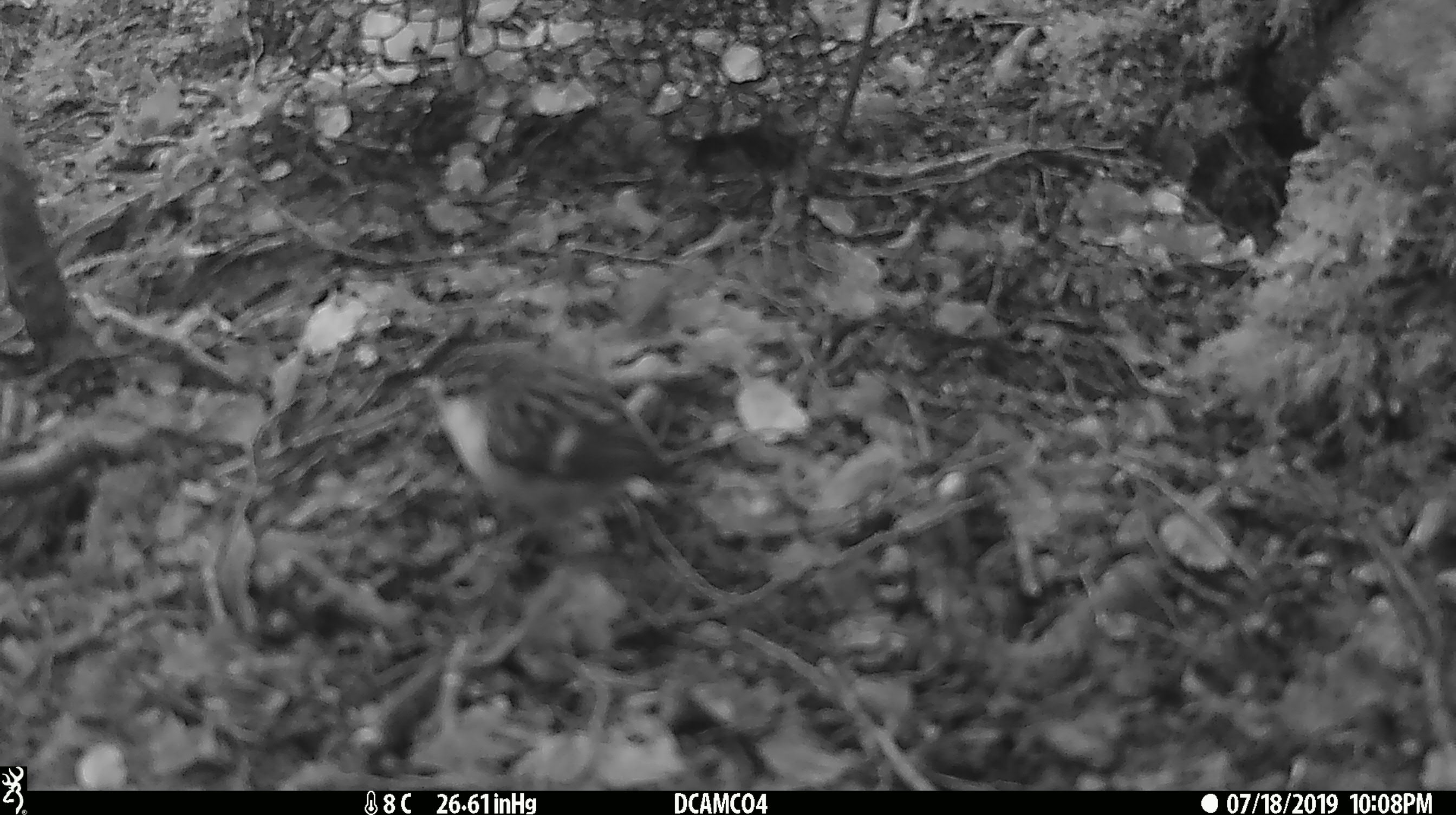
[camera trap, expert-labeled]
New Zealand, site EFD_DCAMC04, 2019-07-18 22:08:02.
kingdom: Animalia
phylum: Chordata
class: Aves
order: Passeriformes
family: Acanthisittidae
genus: Acanthisitta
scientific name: Acanthisitta chloris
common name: rifleman